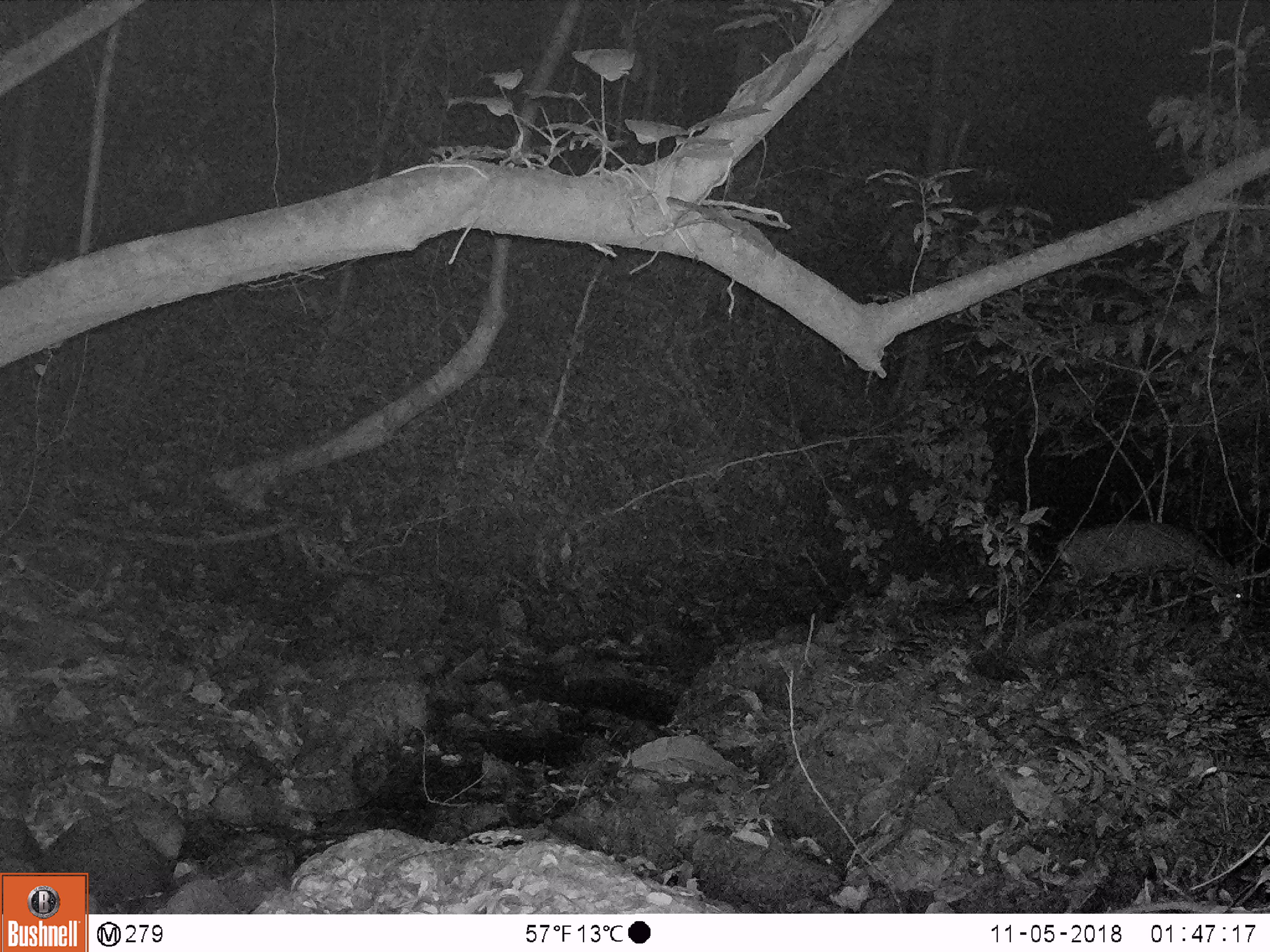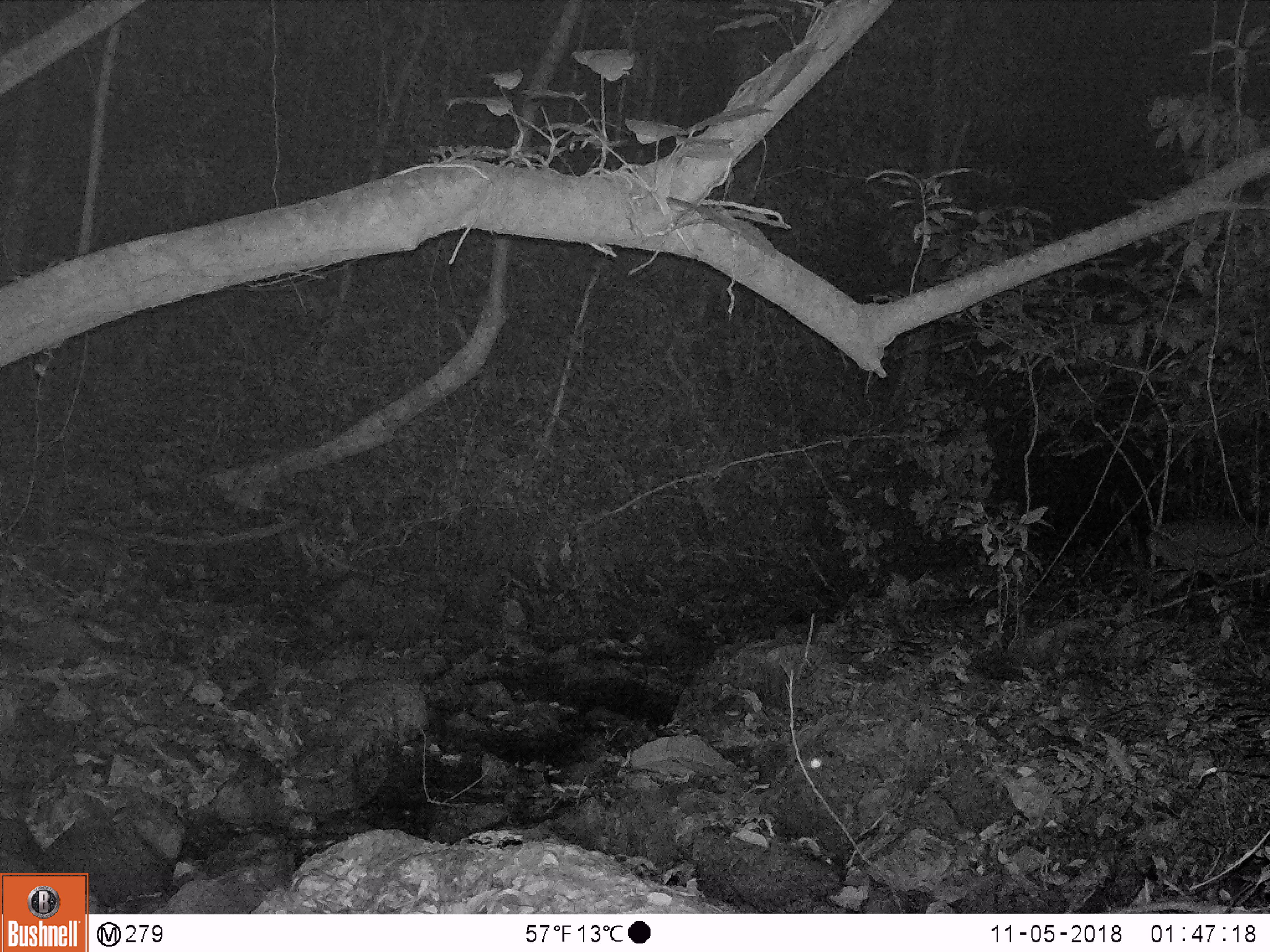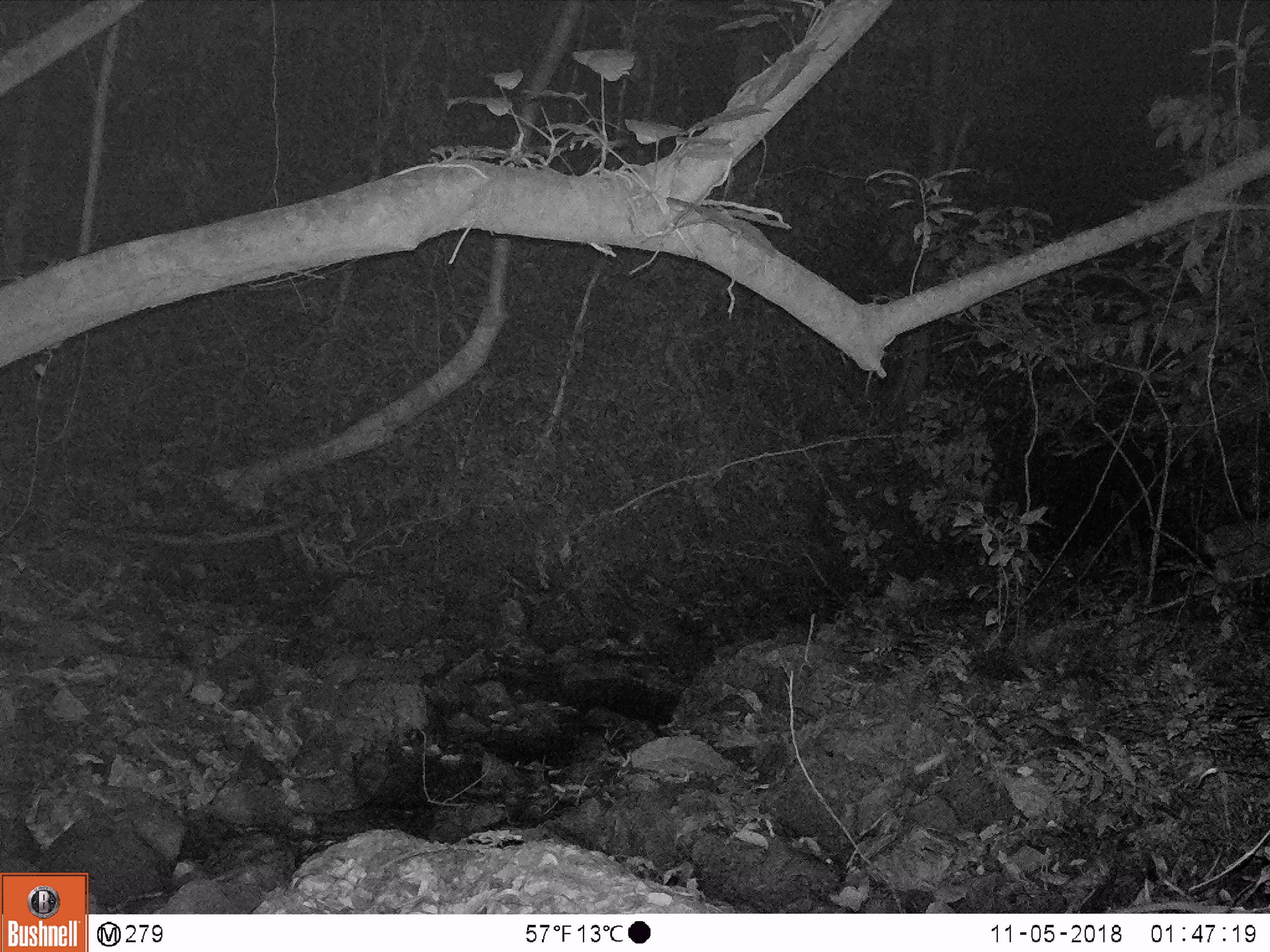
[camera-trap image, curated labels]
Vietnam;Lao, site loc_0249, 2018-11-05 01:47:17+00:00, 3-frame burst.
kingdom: Animalia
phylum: Chordata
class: Mammalia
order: Artiodactyla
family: Cervidae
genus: Muntiacus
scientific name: Muntiacus vuquangensis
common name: large-antlered muntjac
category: large antlered muntjac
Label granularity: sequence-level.